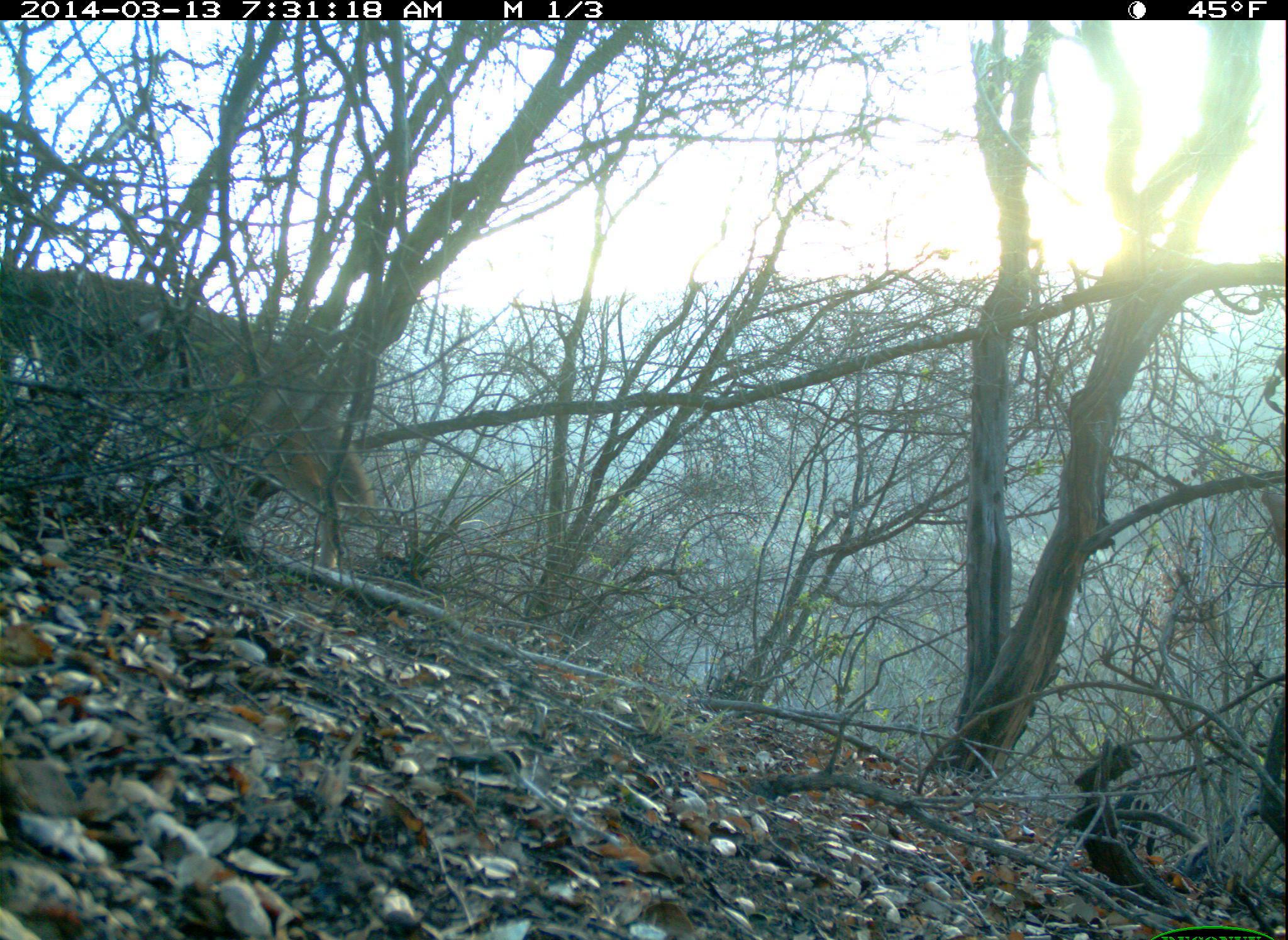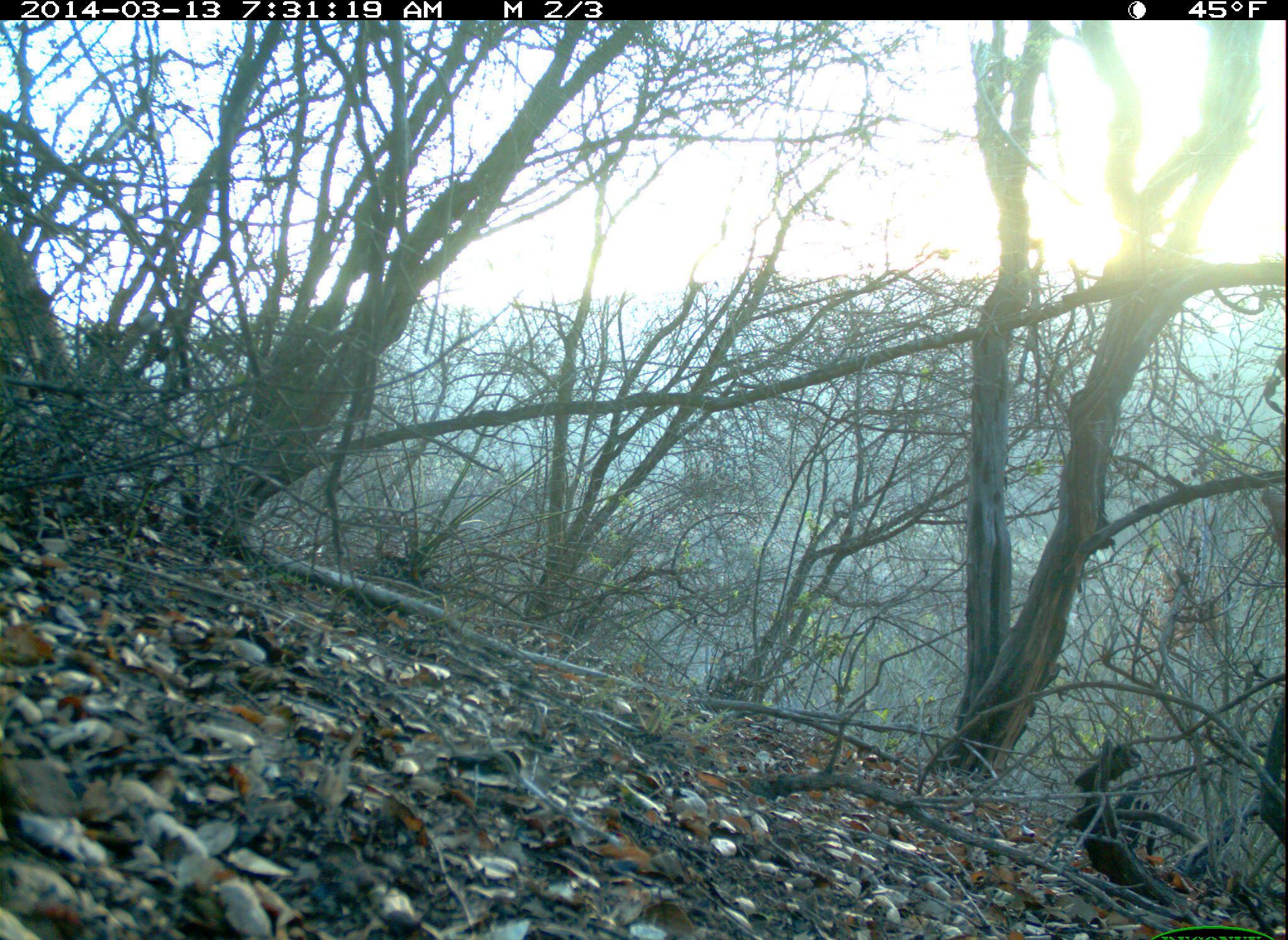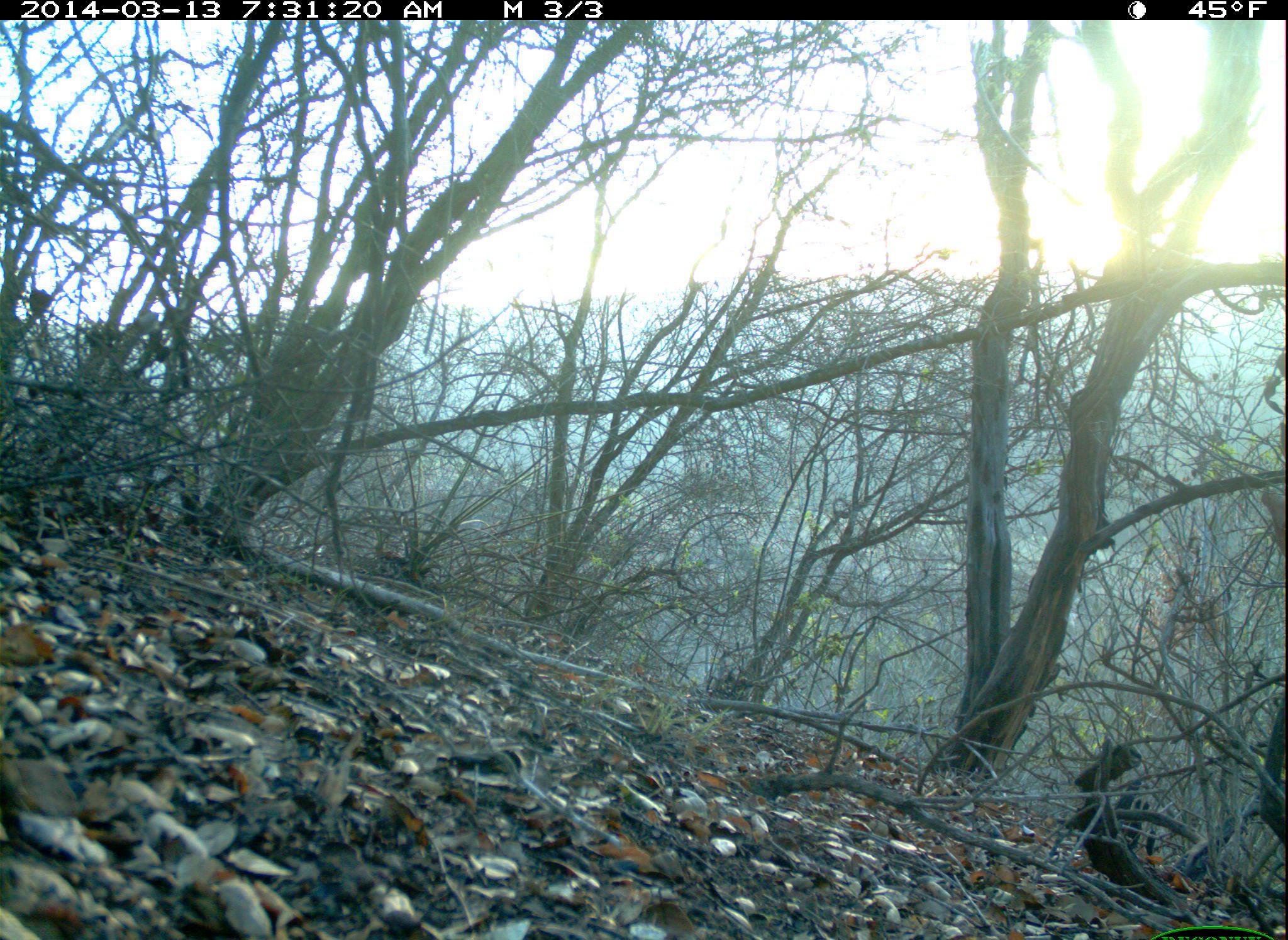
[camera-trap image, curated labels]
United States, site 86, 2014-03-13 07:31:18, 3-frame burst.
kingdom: Animalia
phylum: Chordata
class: Mammalia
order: Carnivora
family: Canidae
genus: Canis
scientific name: Canis latrans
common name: coyote